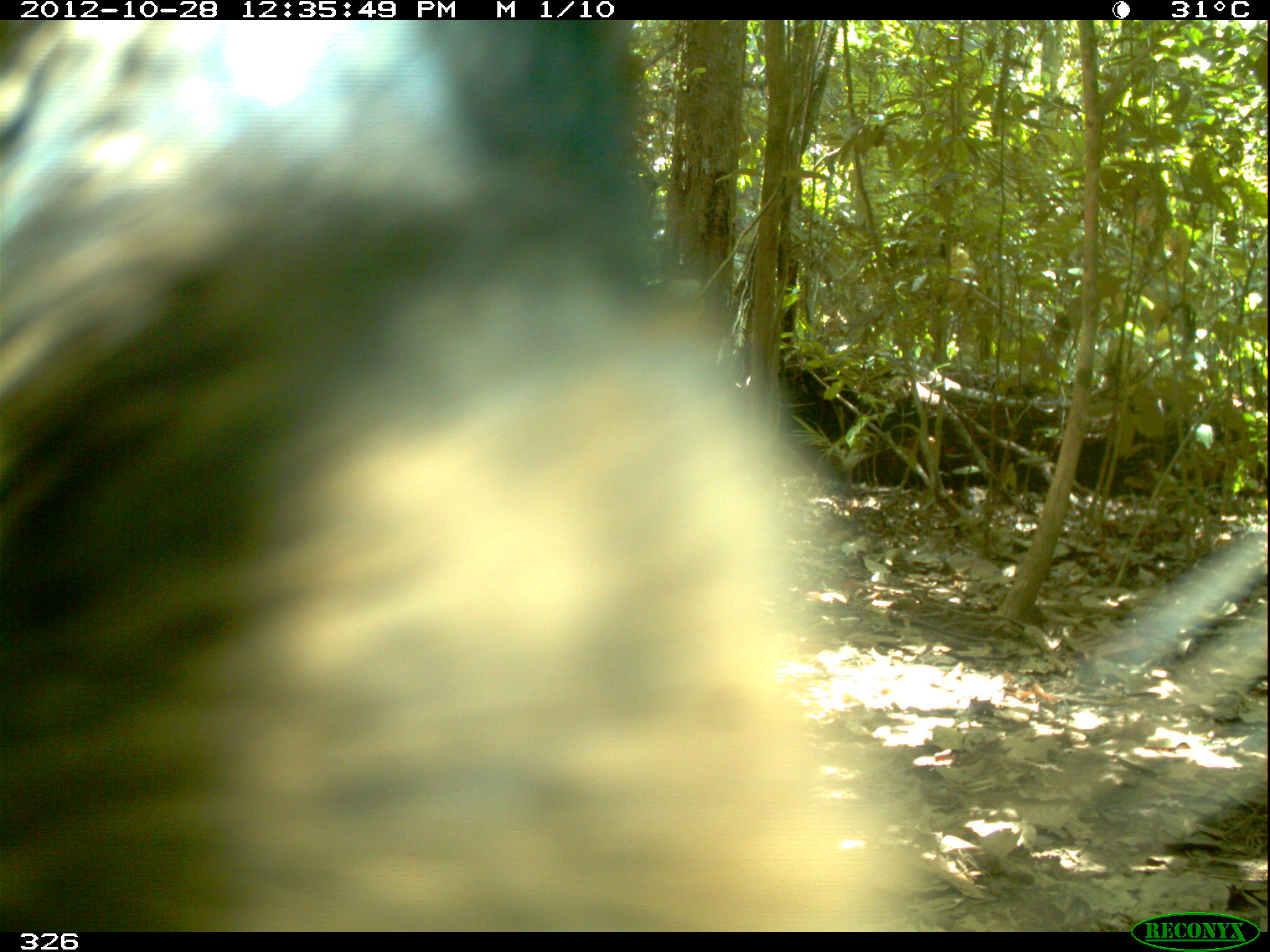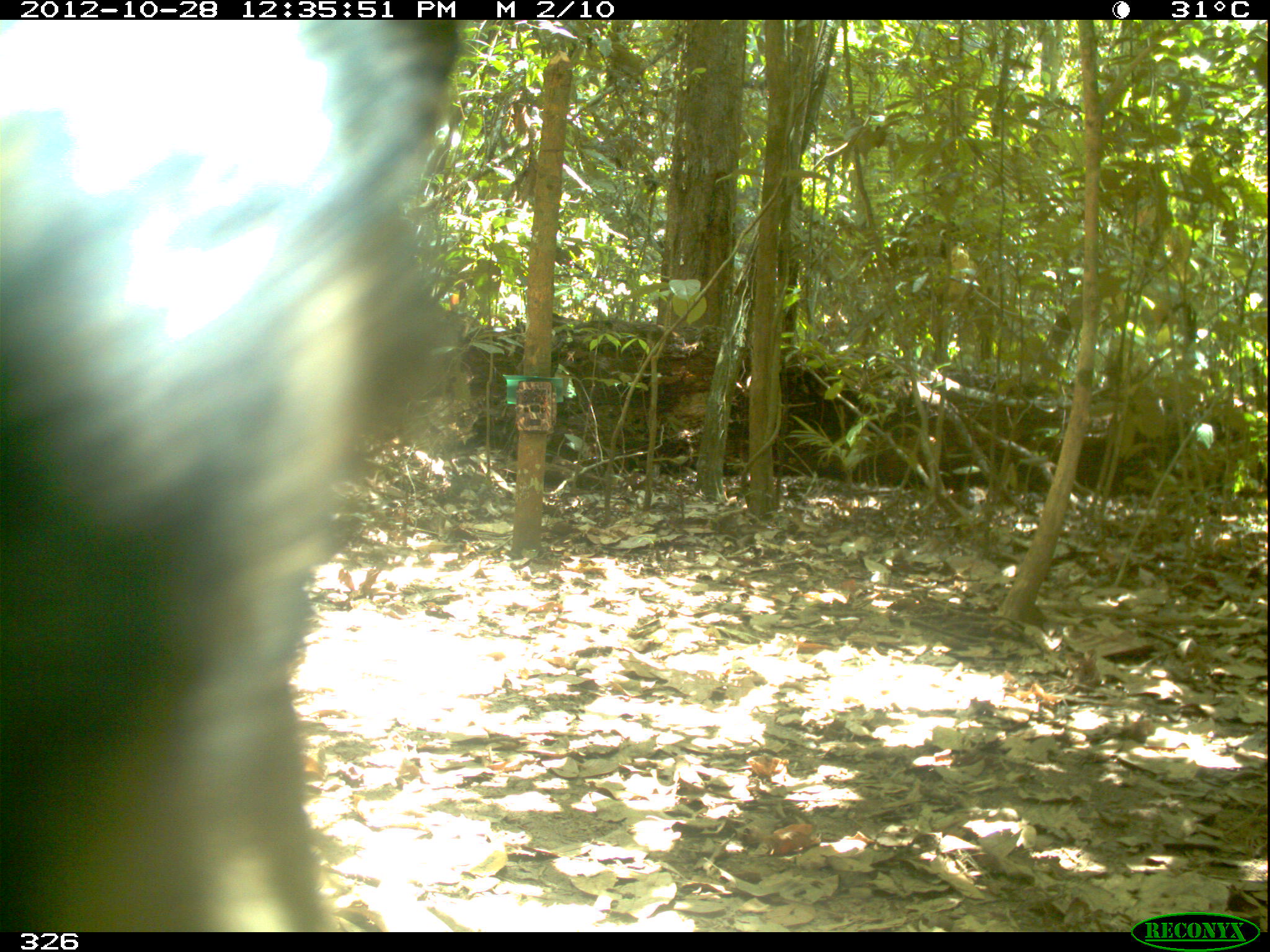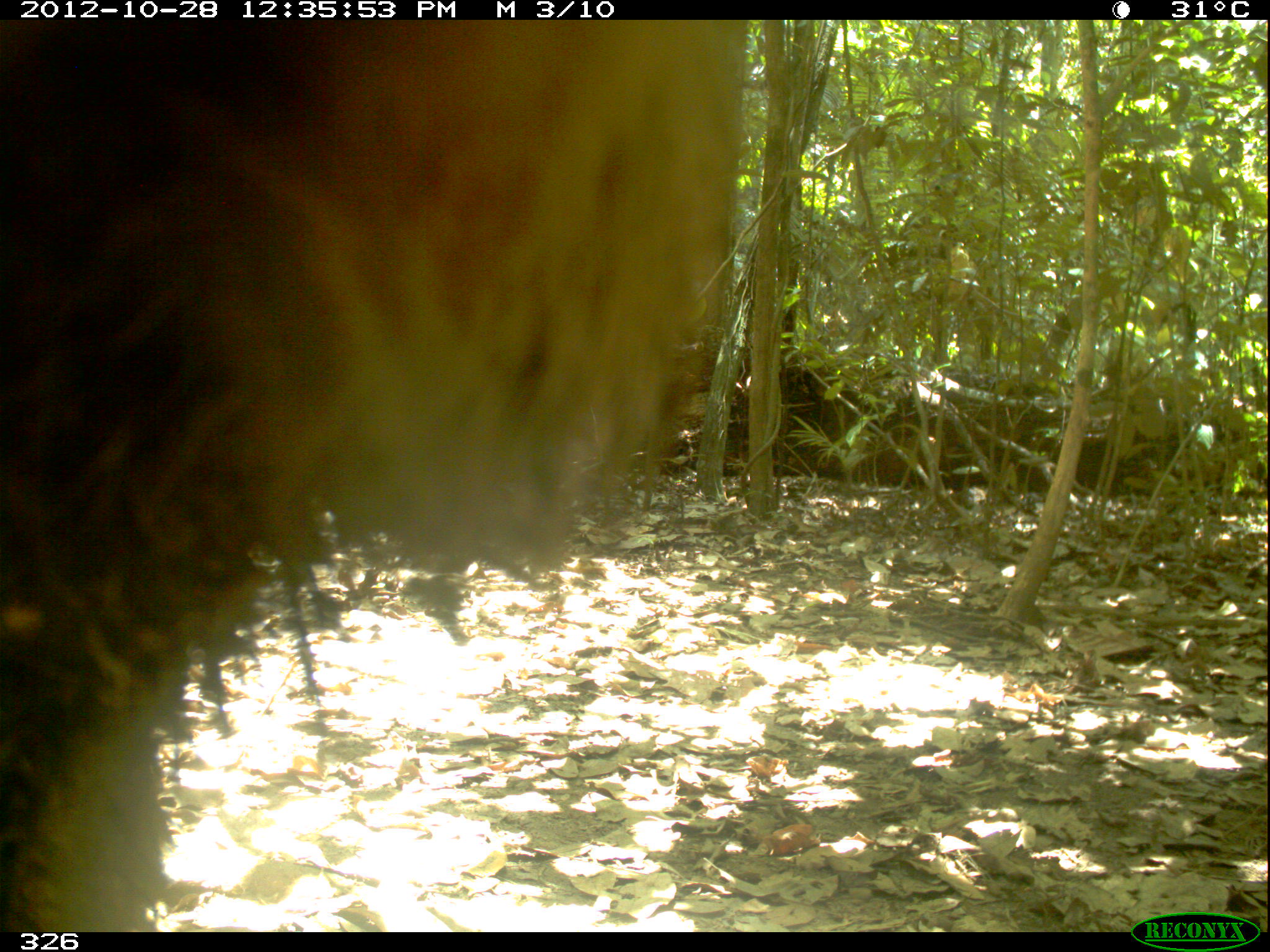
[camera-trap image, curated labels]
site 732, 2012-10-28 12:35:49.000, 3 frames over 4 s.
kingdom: Animalia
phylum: Chordata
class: Mammalia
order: Artiodactyla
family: Tayassuidae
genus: Tayassu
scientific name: Tayassu pecari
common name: white-lipped peccary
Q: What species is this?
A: Tayassu pecari (white-lipped peccary).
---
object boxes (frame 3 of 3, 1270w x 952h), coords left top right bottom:
tayassu pecari: 0 19 739 928